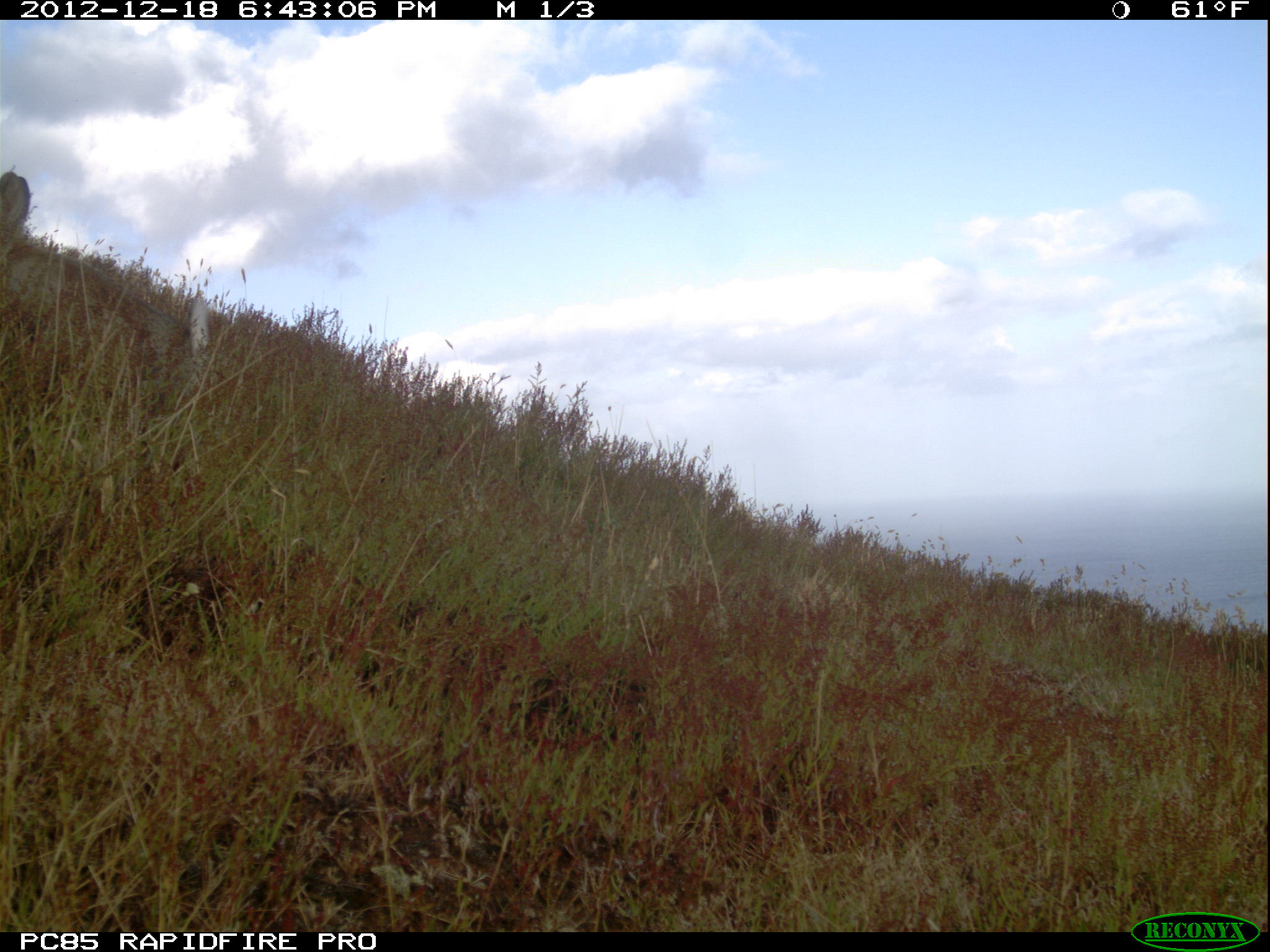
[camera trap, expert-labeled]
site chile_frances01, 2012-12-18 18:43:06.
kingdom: Animalia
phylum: Chordata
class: Mammalia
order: Lagomorpha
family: Leporidae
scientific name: Leporidae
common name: rabbits and hares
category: rabbit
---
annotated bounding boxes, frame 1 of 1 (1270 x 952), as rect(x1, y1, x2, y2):
rabbit: rect(0, 167, 234, 406)